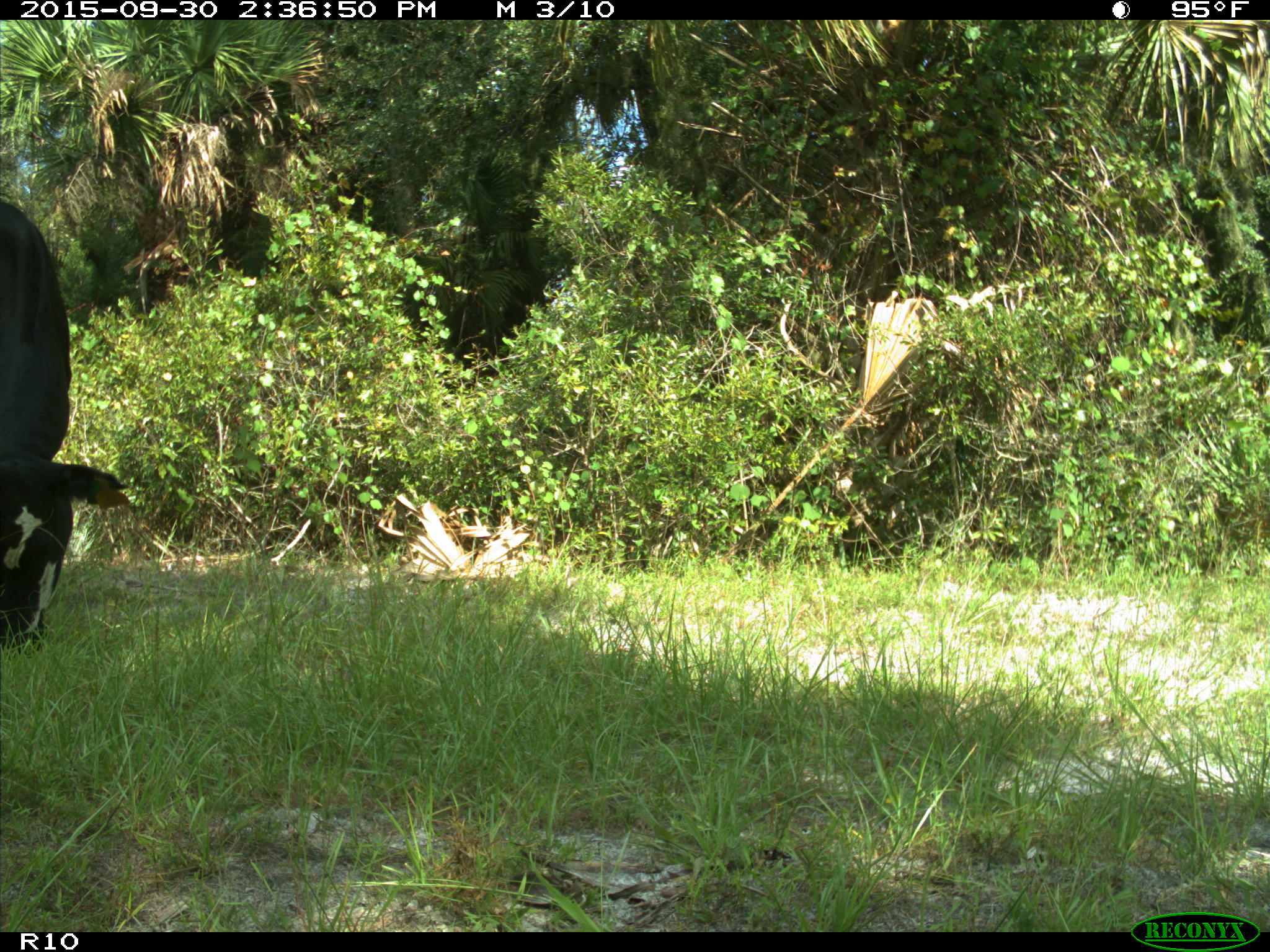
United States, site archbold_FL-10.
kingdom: Animalia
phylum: Chordata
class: Mammalia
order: Artiodactyla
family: Bovidae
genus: Bos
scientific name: Bos taurus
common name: domestic cow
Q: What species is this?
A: Bos taurus (domestic cow).